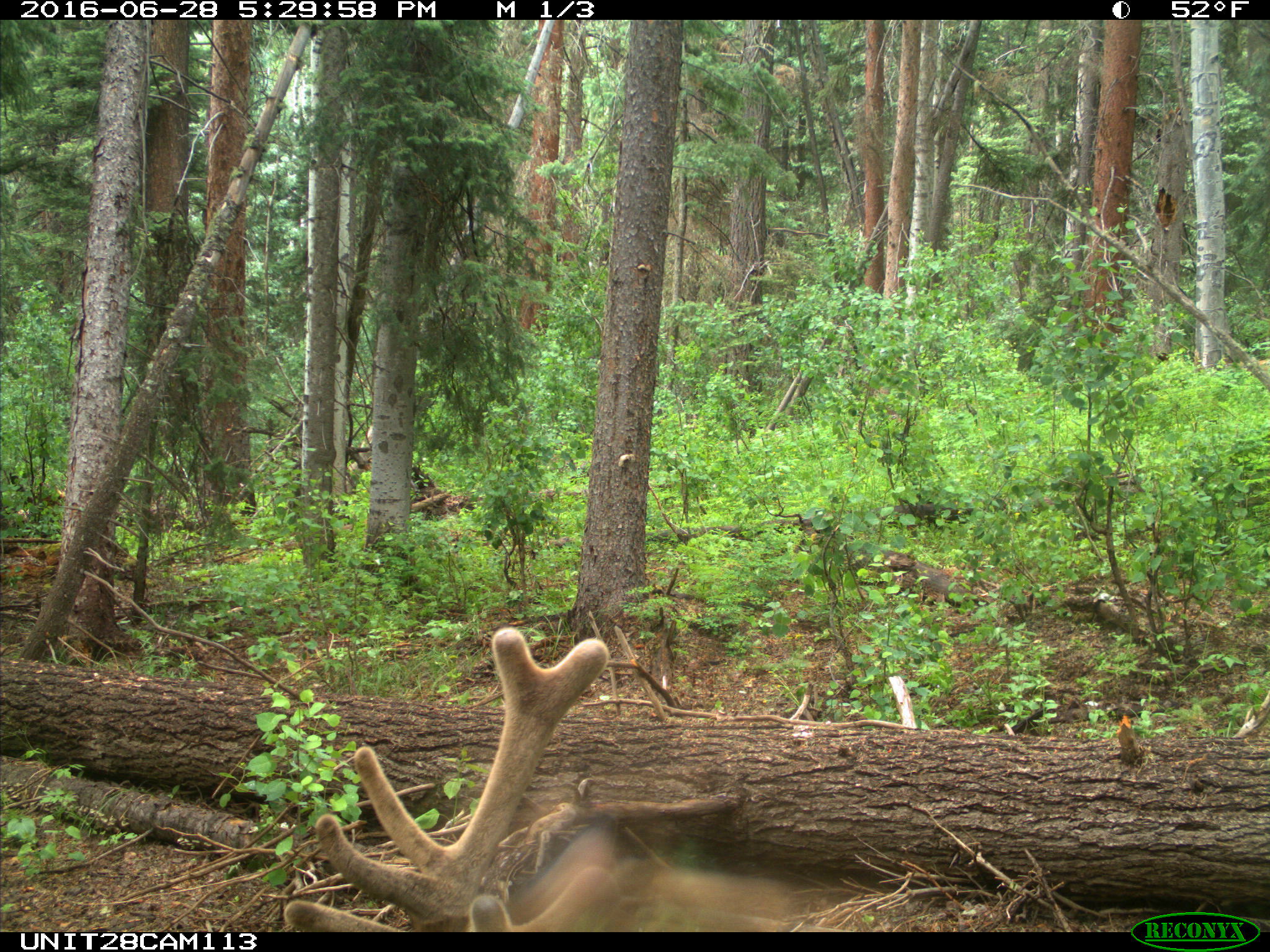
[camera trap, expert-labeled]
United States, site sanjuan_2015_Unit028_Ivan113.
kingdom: Animalia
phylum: Chordata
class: Mammalia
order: Artiodactyla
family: Cervidae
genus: Cervus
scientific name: Cervus elaphus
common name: red deer